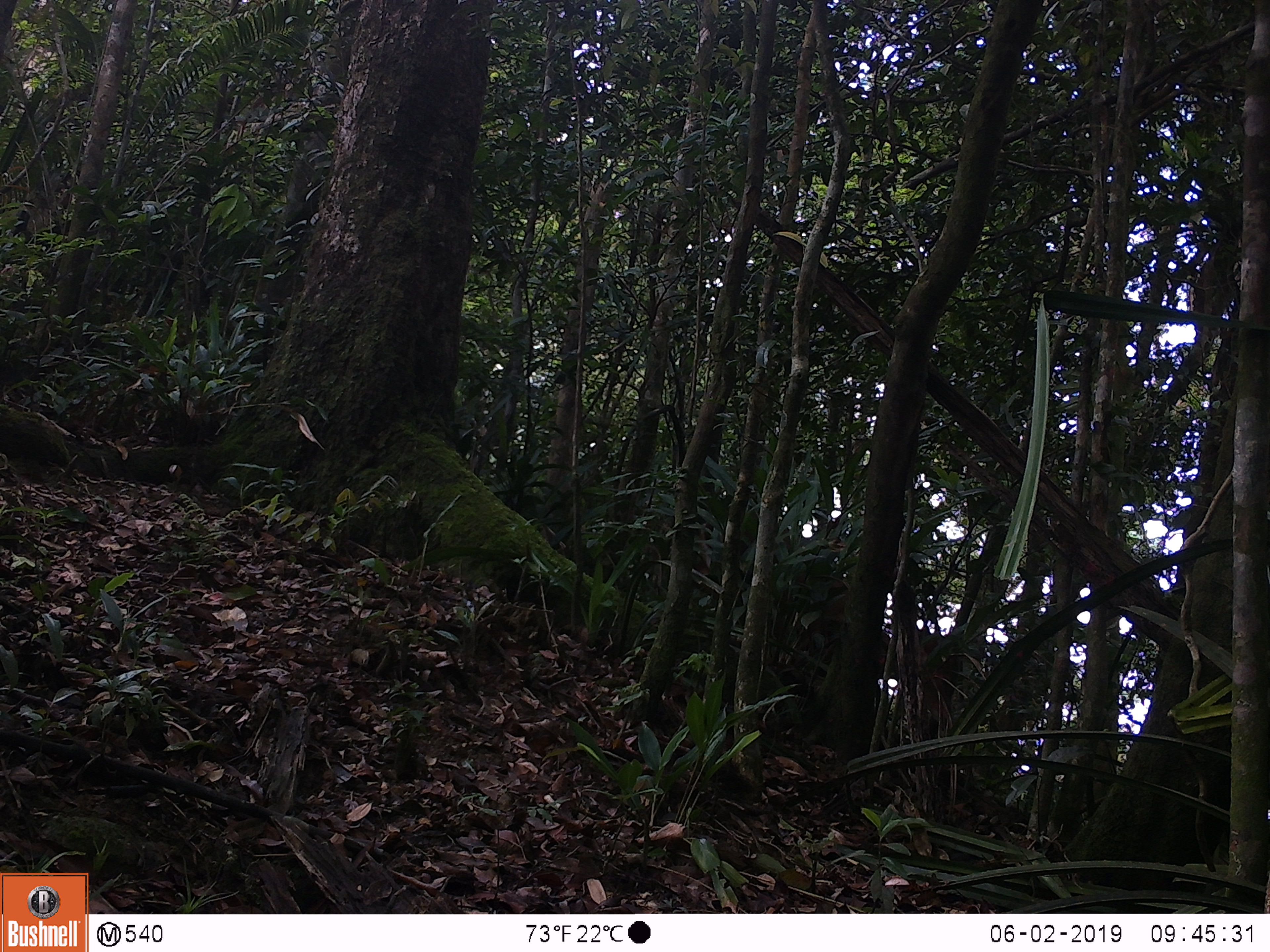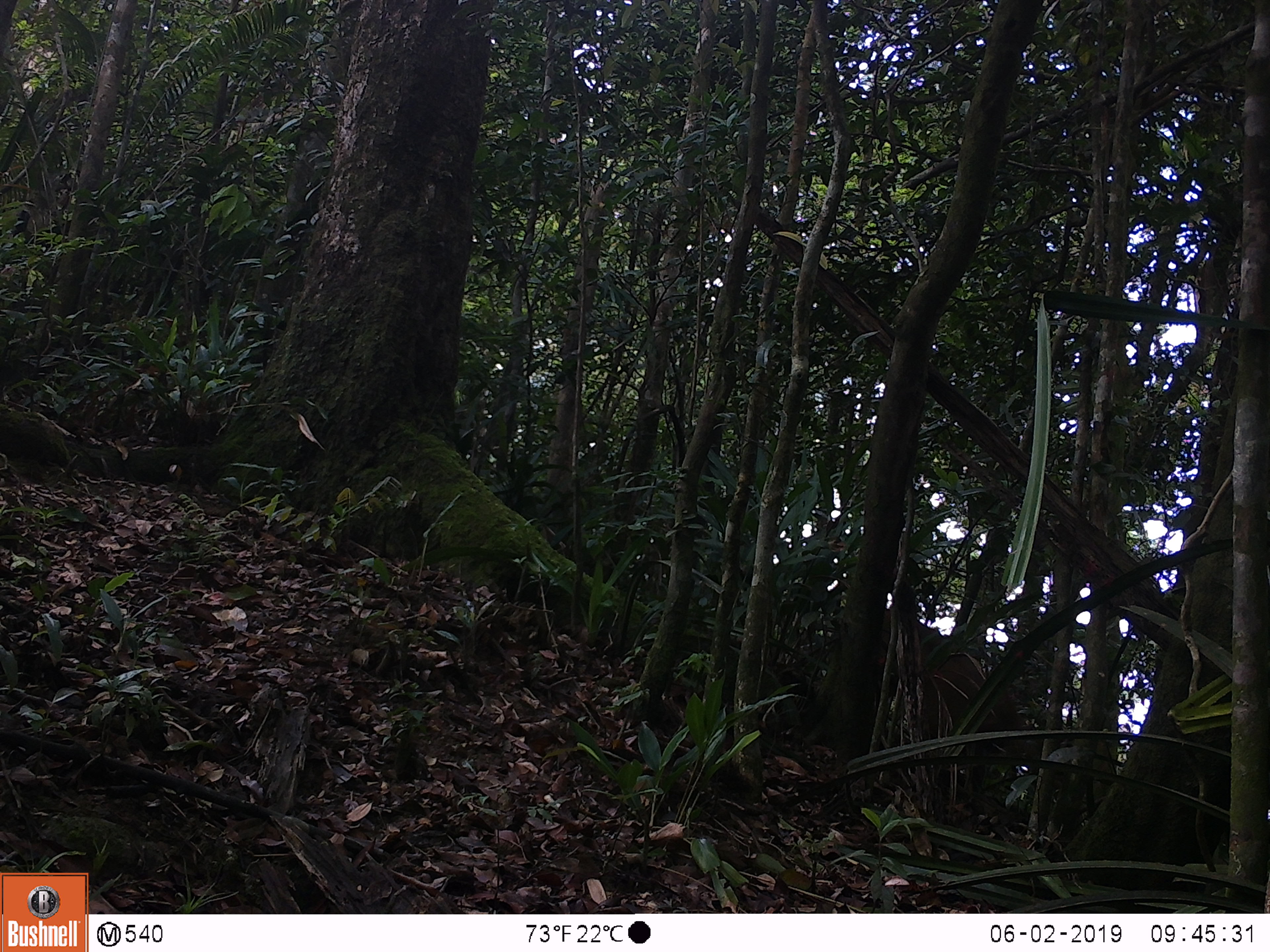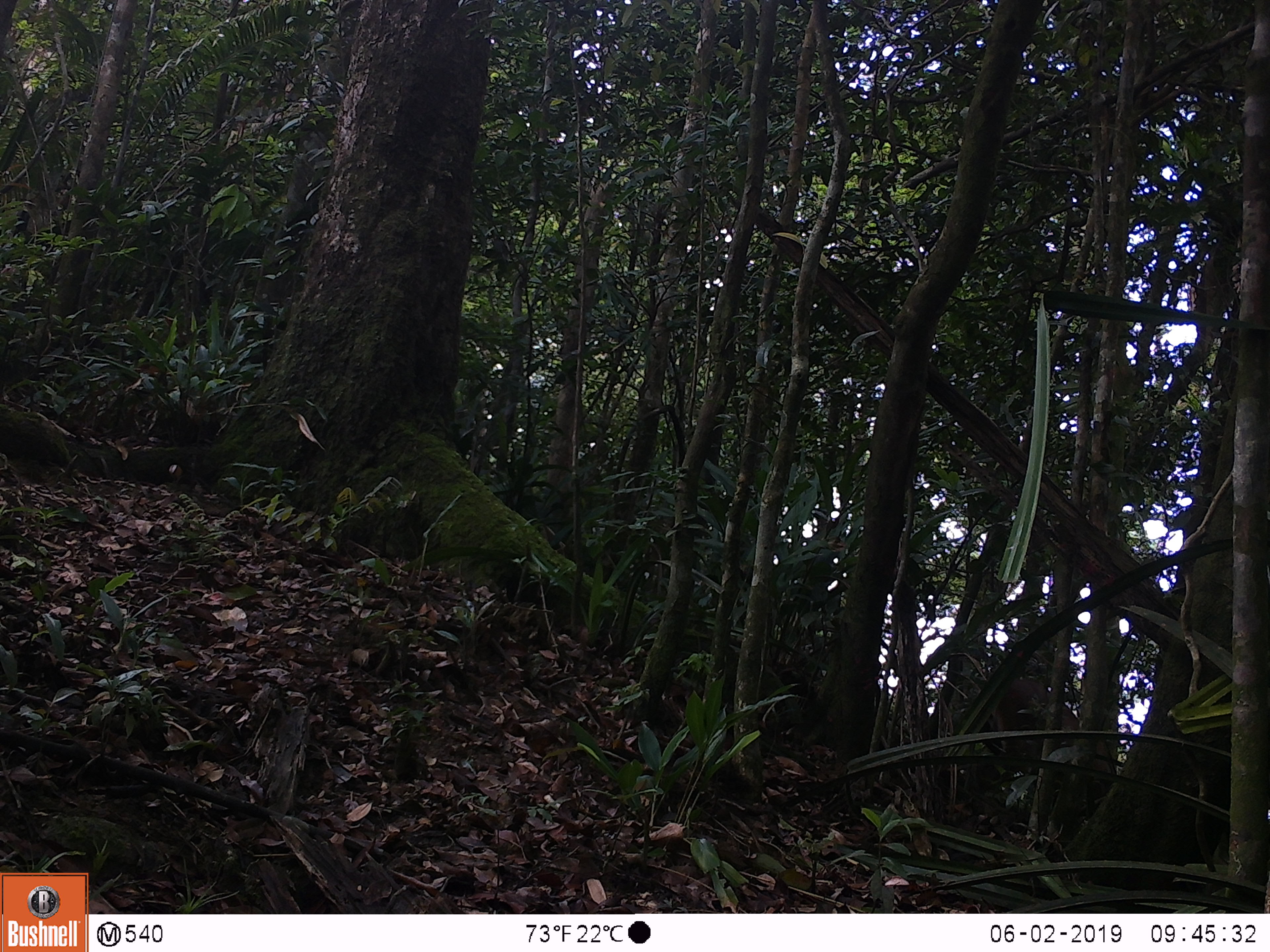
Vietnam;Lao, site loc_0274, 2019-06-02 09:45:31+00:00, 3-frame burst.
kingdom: Animalia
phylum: Chordata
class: Mammalia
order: Artiodactyla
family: Cervidae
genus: Muntiacus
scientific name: Muntiacus vuquangensis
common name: large-antlered muntjac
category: large antlered muntjac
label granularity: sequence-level